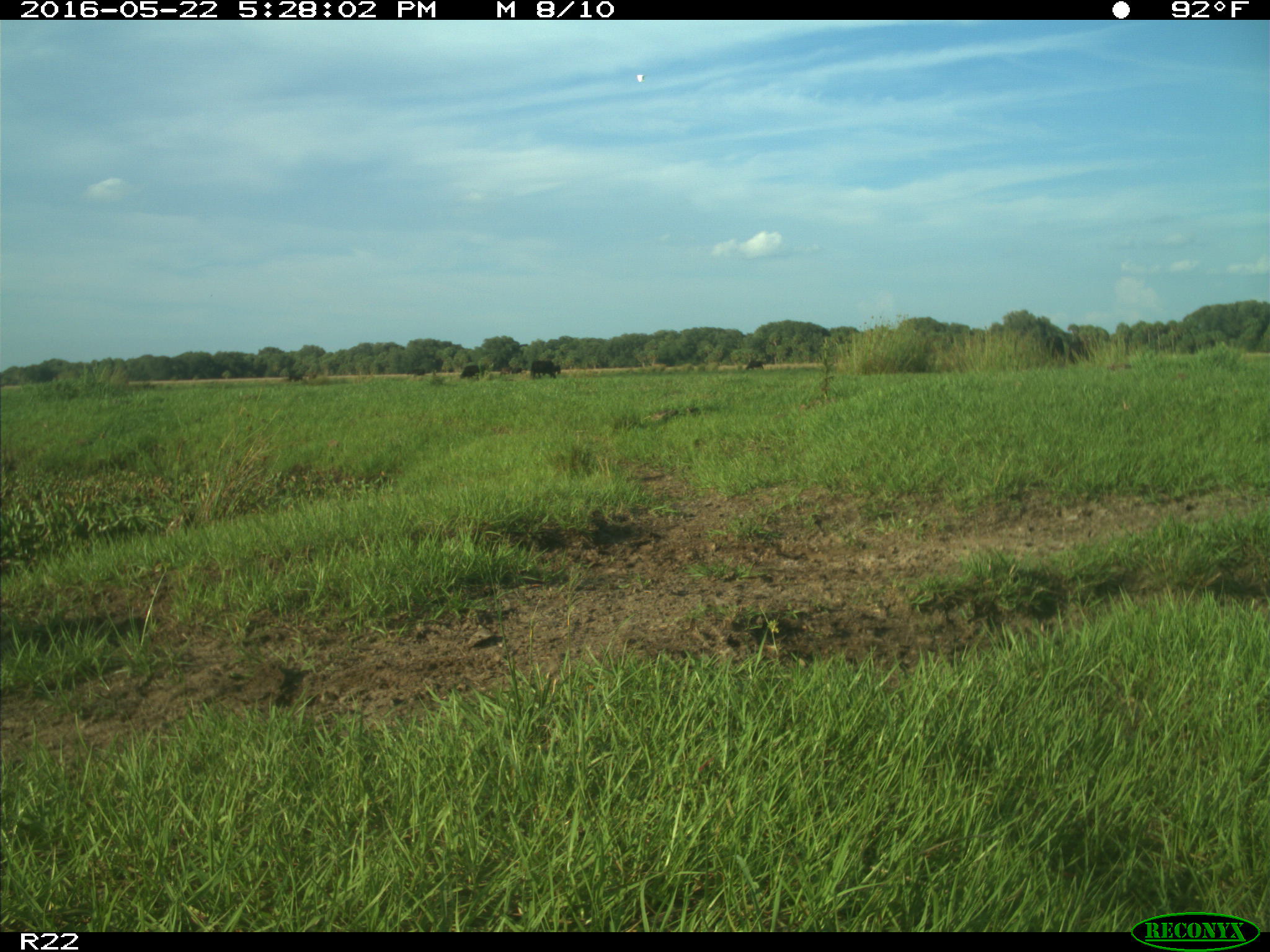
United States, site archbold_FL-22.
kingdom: Animalia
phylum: Chordata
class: Mammalia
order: Artiodactyla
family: Bovidae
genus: Bos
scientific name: Bos taurus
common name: domestic cow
Bos taurus (domestic cow).